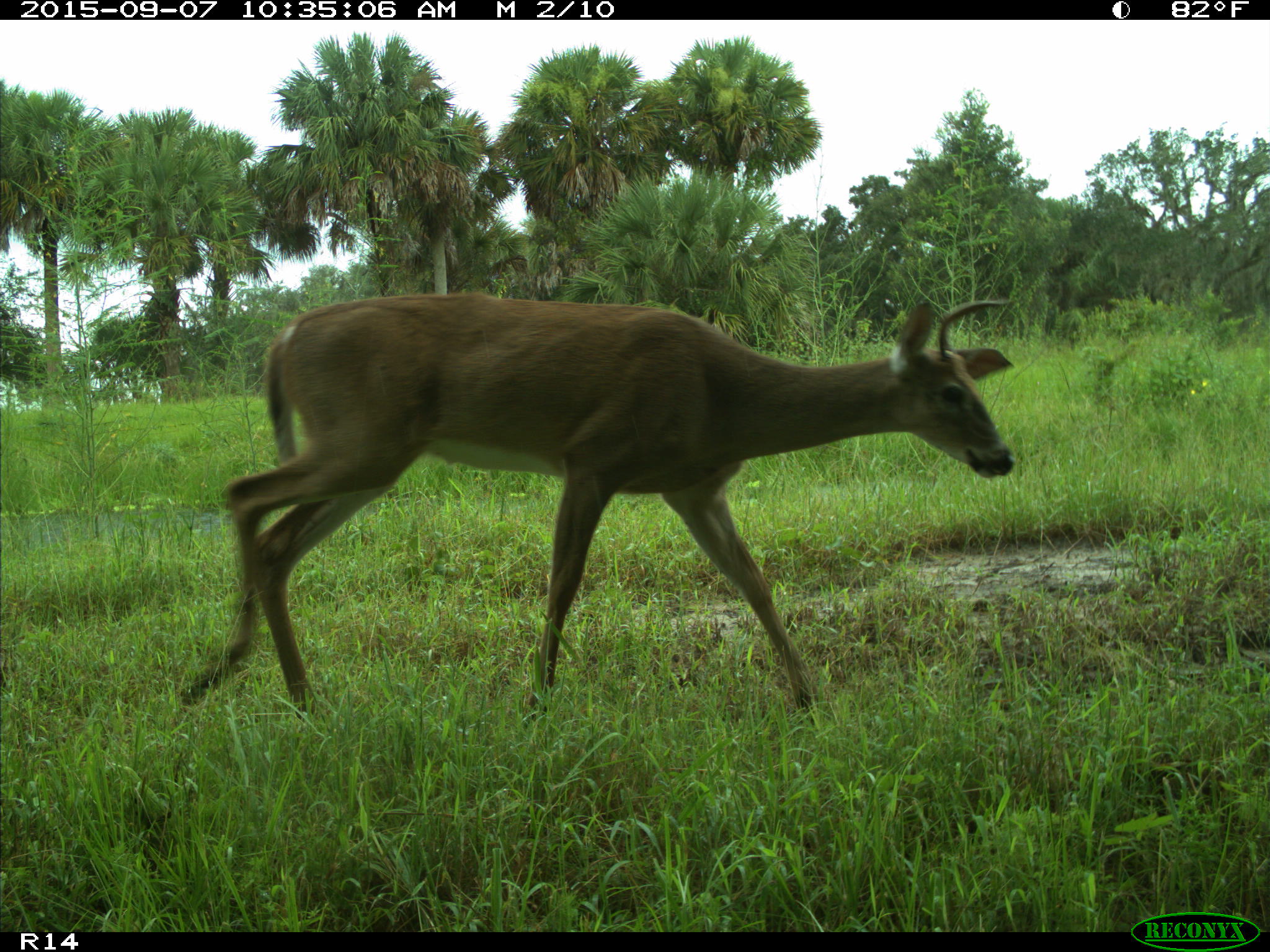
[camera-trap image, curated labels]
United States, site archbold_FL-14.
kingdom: Animalia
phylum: Chordata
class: Mammalia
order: Artiodactyla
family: Cervidae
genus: Odocoileus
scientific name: Odocoileus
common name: deer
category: unidentified deer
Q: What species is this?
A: Unidentified deer (deer) (Odocoileus).